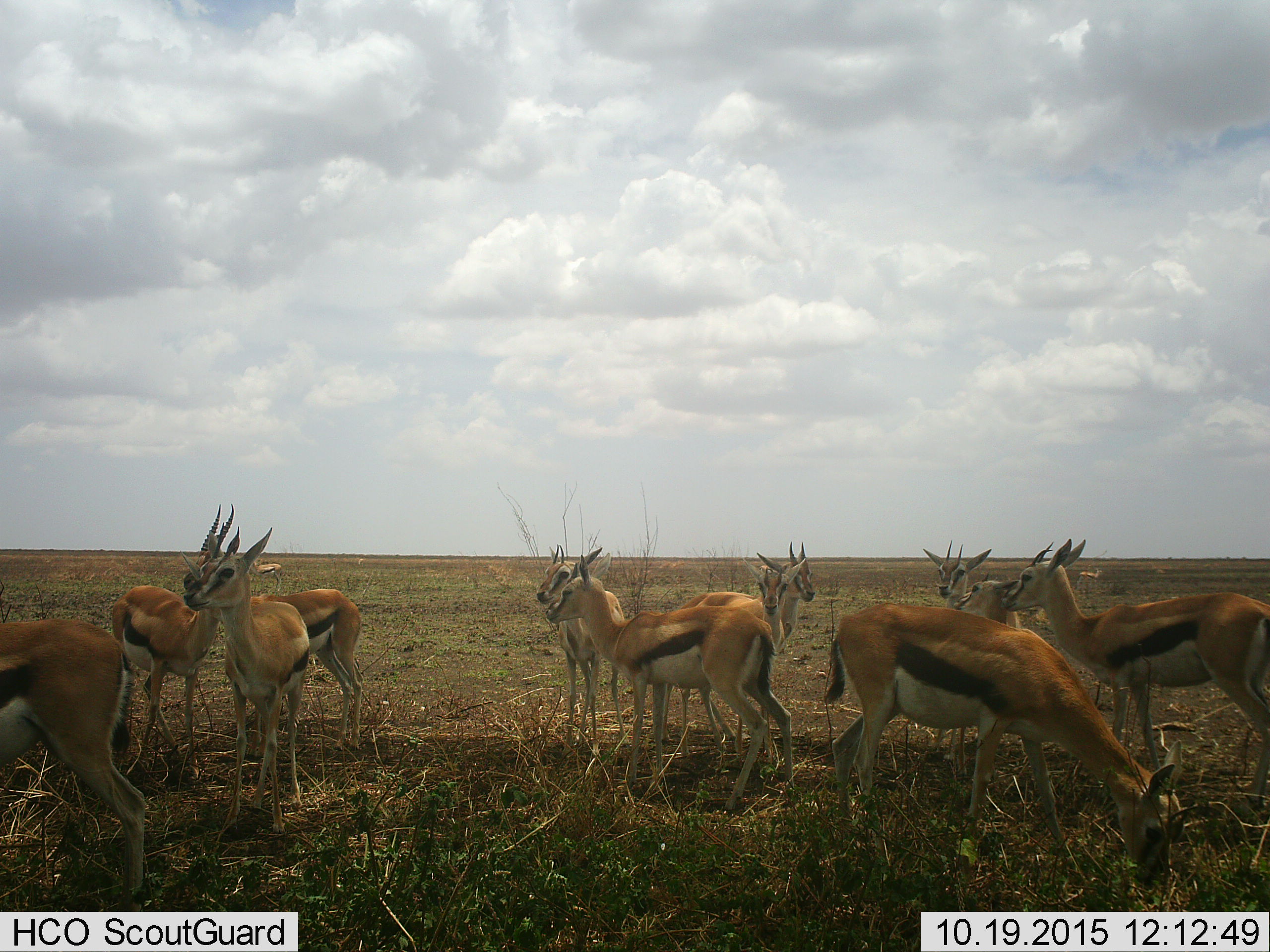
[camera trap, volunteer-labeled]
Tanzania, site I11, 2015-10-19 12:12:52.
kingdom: Animalia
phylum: Chordata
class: Mammalia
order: Artiodactyla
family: Bovidae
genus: Eudorcas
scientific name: Eudorcas thomsonii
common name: thomson's gazelle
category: gazellethomsons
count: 11-50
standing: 90%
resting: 20%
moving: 10%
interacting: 0%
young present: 20%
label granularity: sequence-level